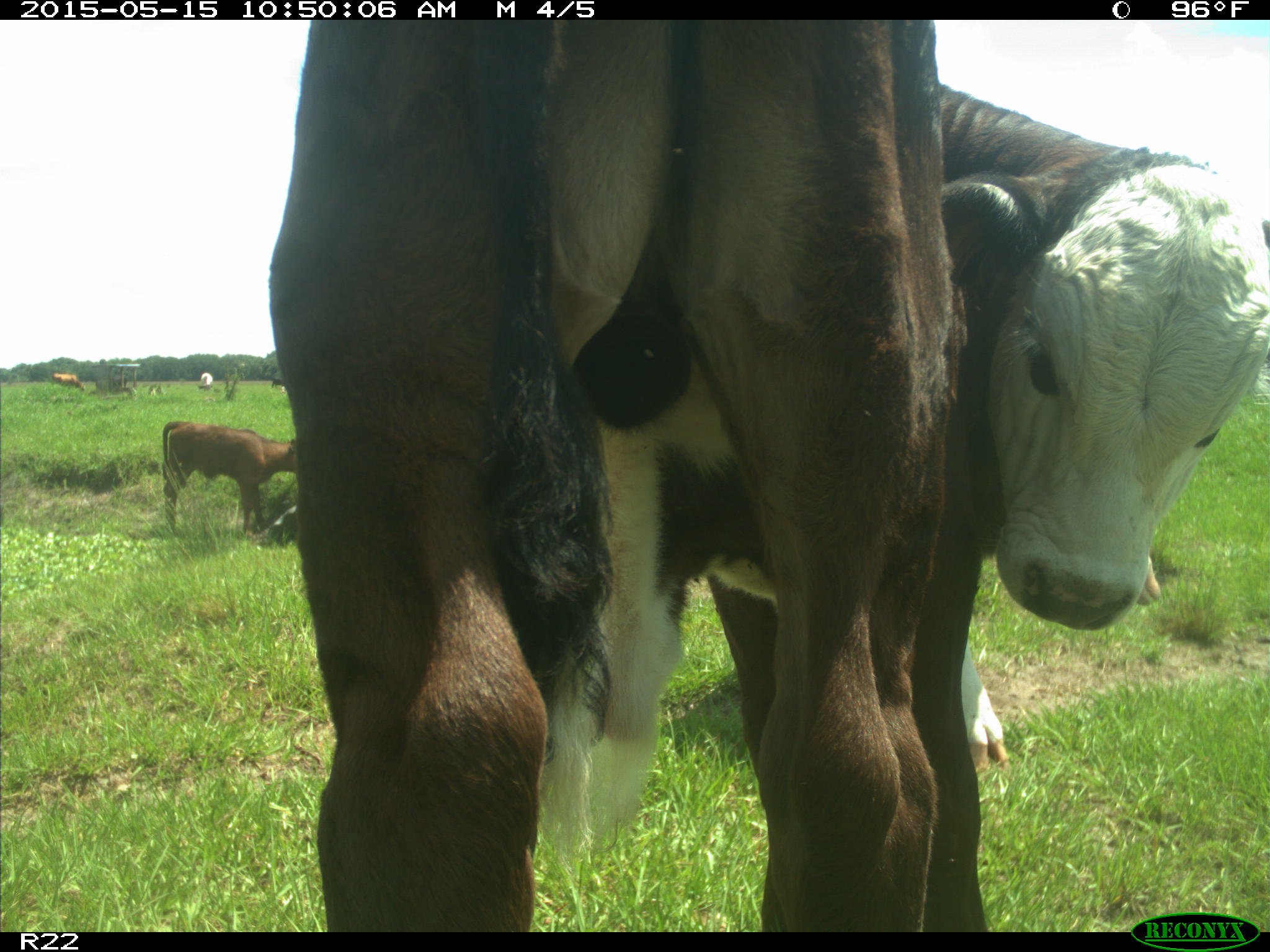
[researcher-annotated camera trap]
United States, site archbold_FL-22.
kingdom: Animalia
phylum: Chordata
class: Mammalia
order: Artiodactyla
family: Bovidae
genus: Bos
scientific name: Bos taurus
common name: domestic cow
Bos taurus (domestic cow).